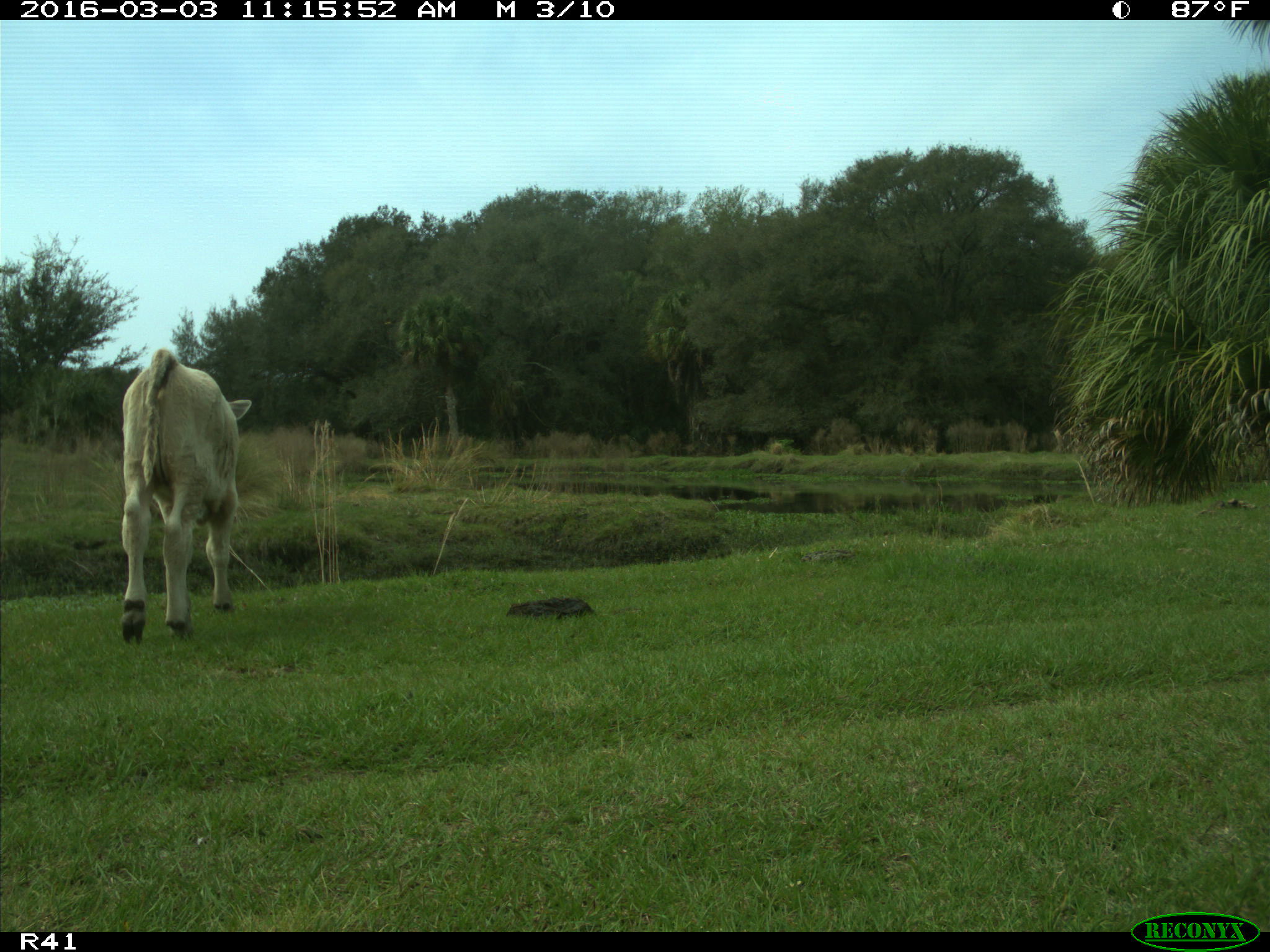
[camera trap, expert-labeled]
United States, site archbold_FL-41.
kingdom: Animalia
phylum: Chordata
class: Mammalia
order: Artiodactyla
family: Bovidae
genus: Bos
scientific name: Bos taurus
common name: domestic cow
Bos taurus (domestic cow).